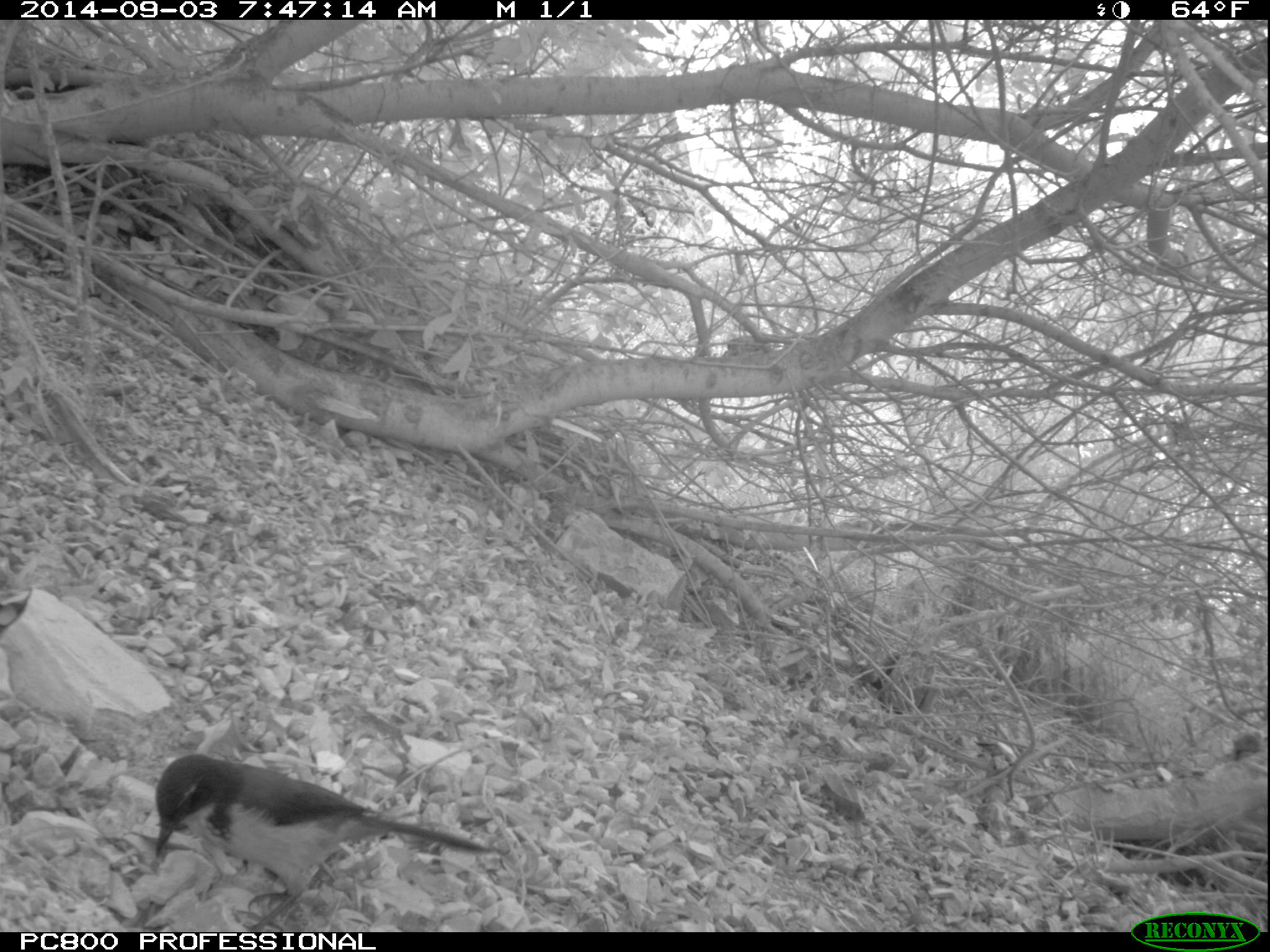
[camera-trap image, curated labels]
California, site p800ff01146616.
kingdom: Animalia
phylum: Chordata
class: Aves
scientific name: Aves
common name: bird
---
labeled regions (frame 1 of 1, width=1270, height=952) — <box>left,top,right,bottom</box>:
bird: <box>155,754,510,932</box>